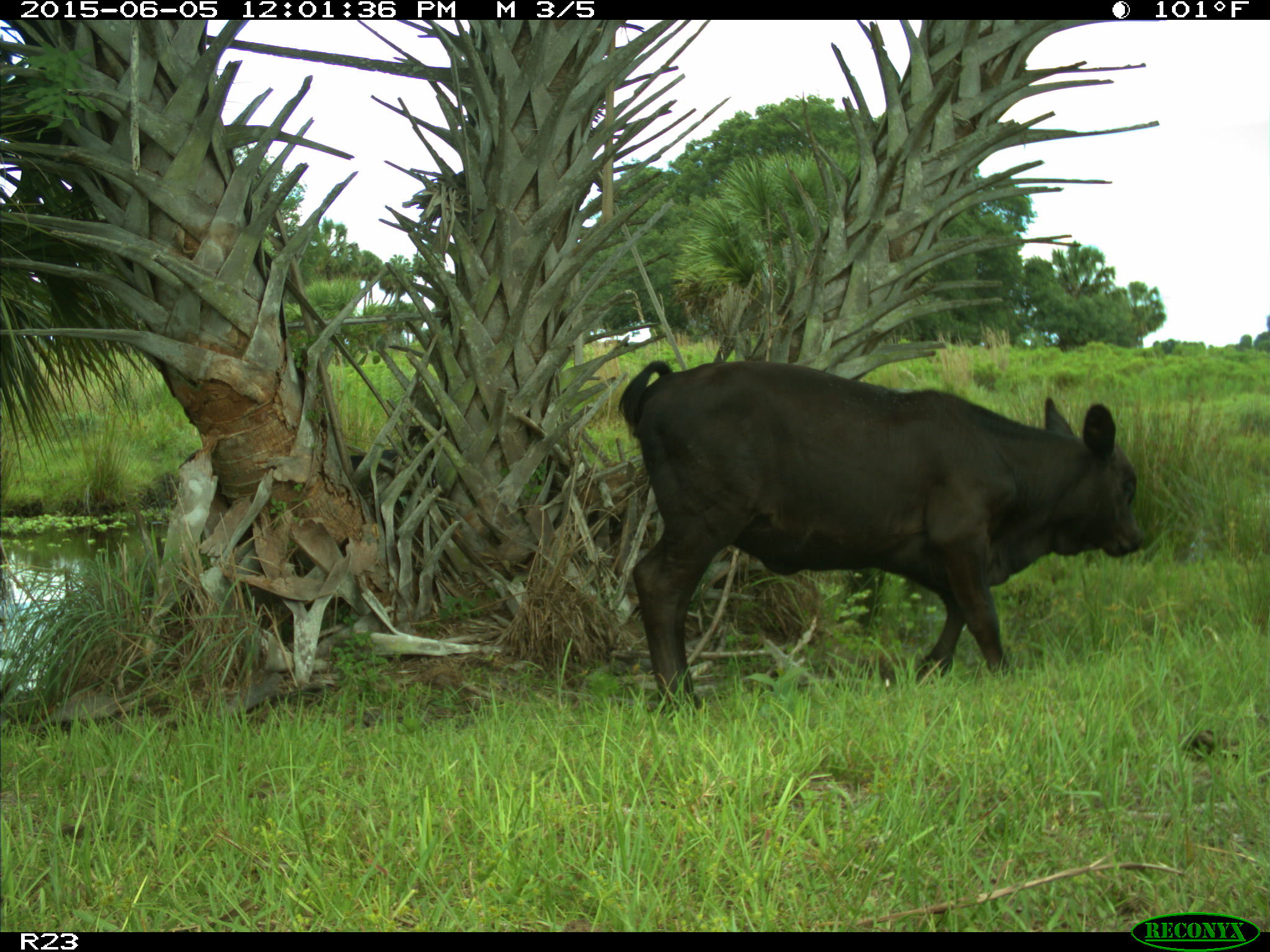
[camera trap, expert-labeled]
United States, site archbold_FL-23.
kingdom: Animalia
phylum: Chordata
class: Mammalia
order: Artiodactyla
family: Bovidae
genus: Bos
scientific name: Bos taurus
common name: domestic cow